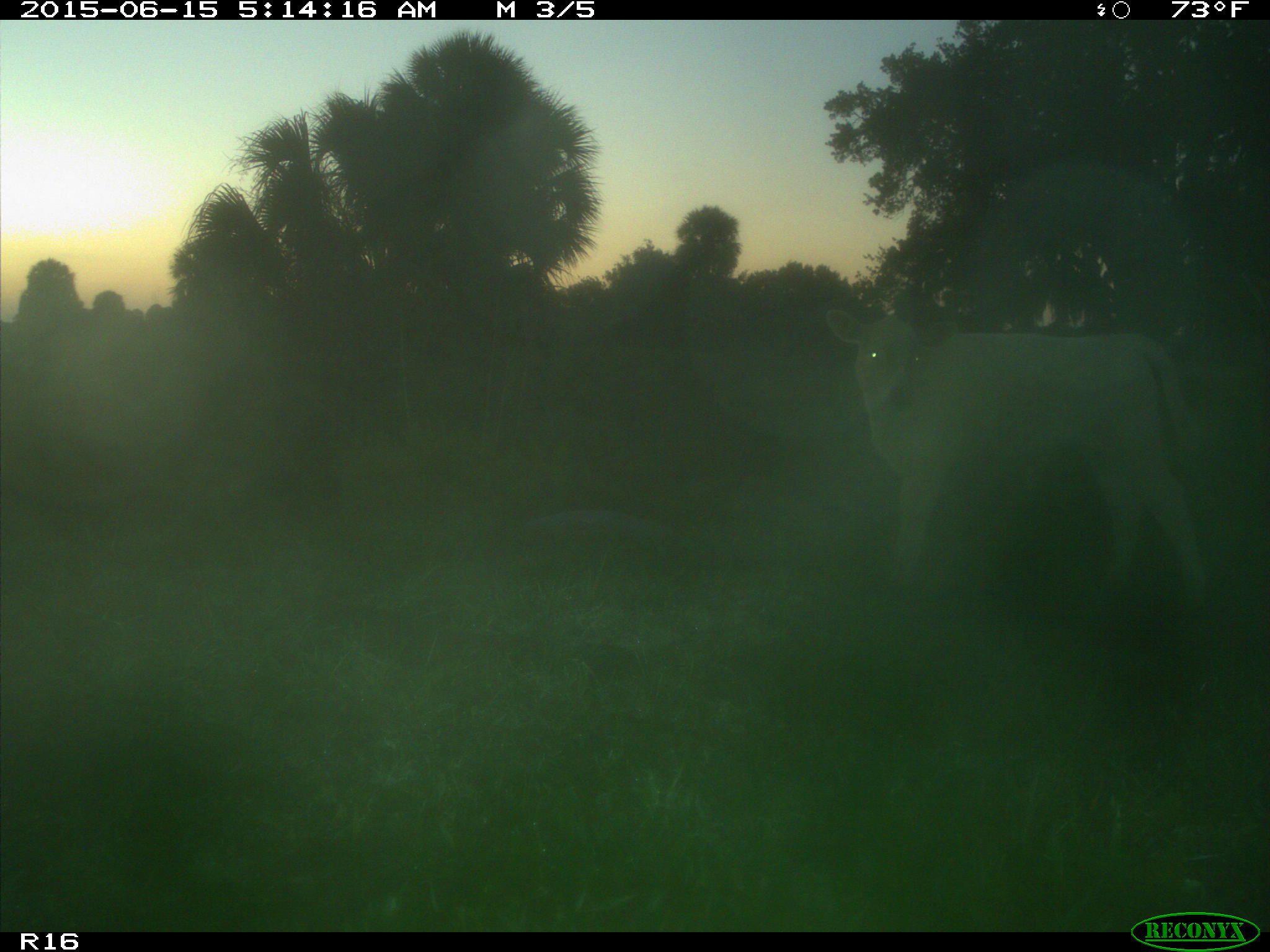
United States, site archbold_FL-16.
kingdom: Animalia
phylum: Chordata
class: Mammalia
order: Artiodactyla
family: Bovidae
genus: Bos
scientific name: Bos taurus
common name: domestic cow